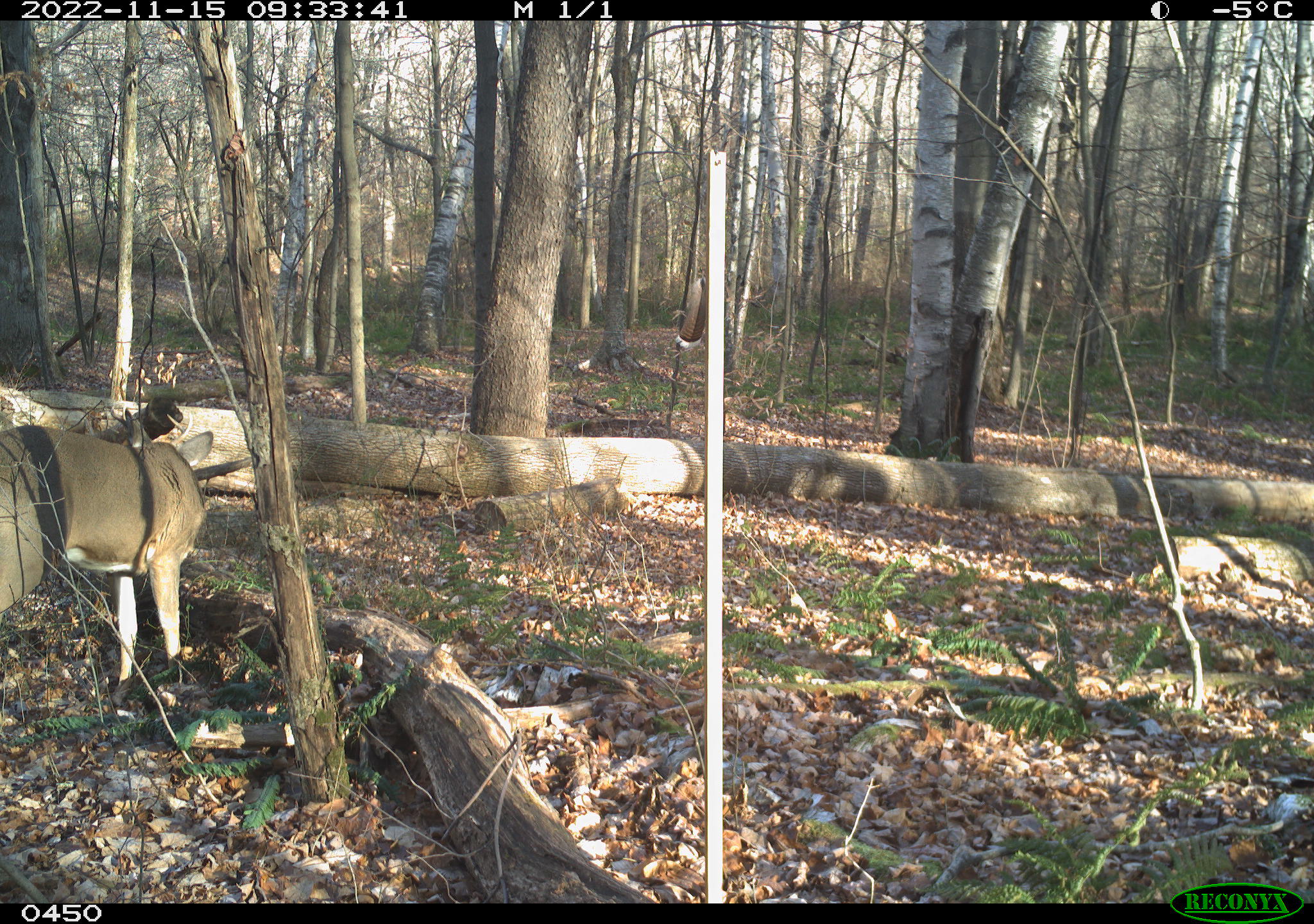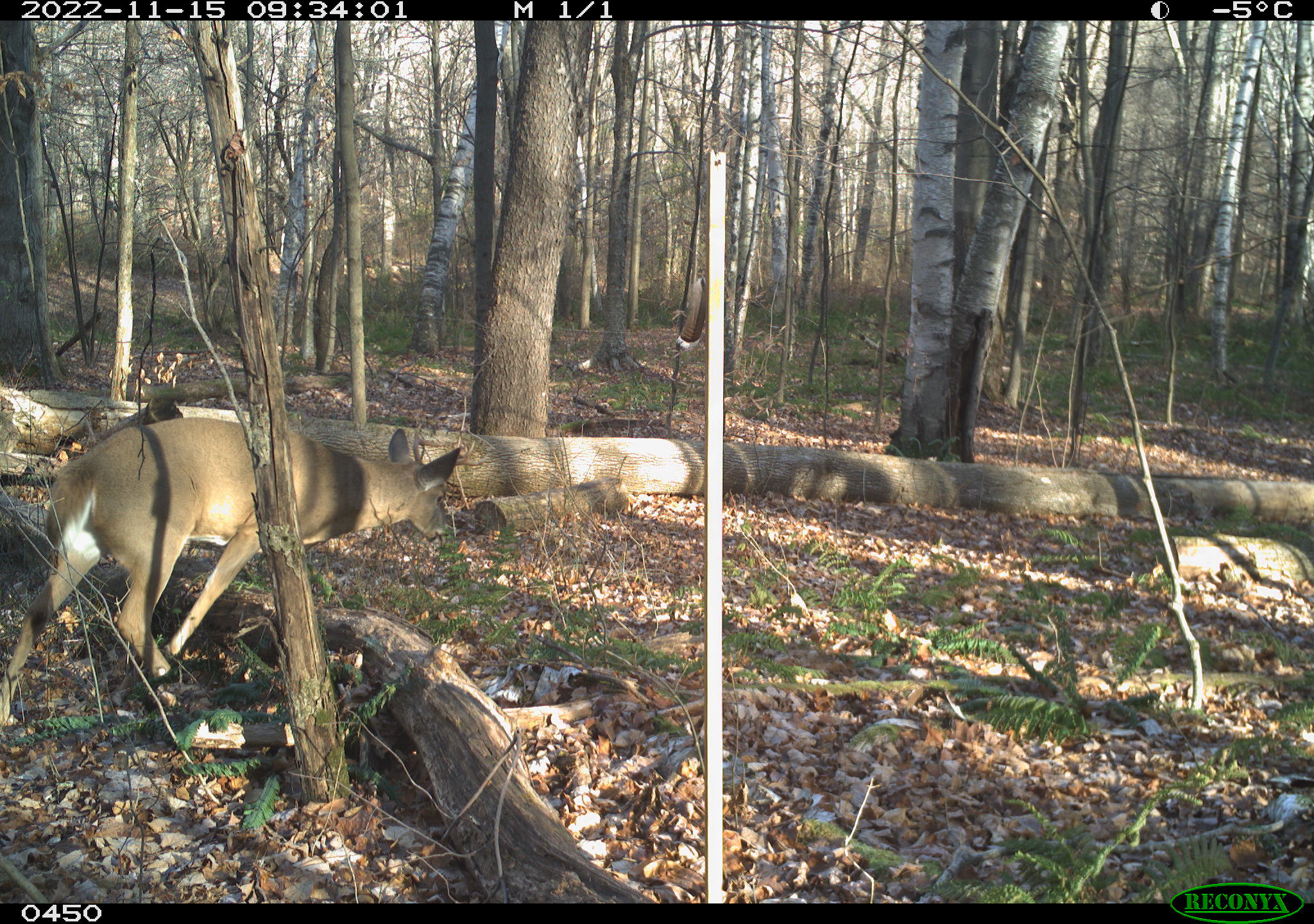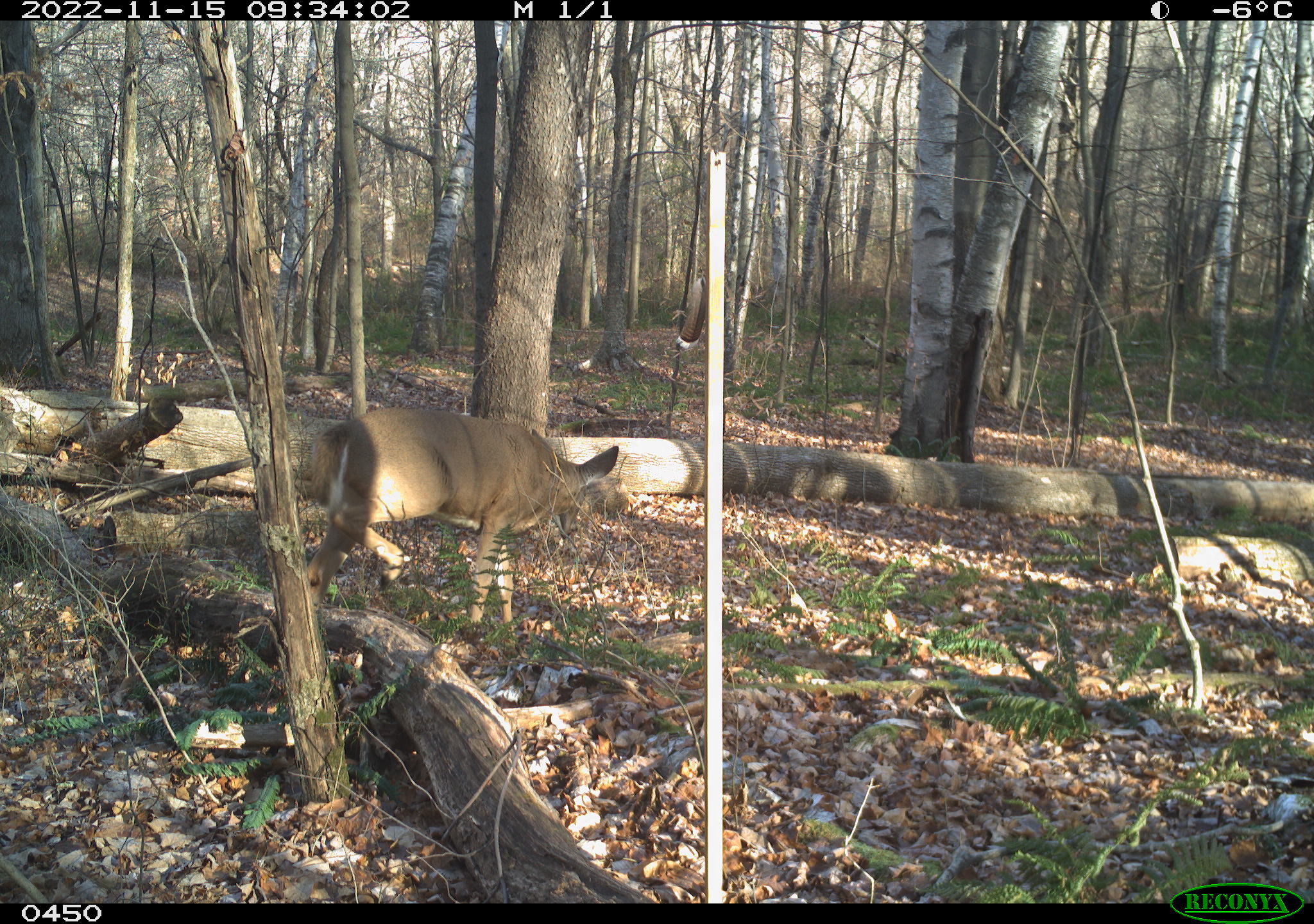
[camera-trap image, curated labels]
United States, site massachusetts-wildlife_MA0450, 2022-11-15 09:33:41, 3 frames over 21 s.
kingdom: Animalia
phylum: Chordata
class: Mammalia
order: Artiodactyla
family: Cervidae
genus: Odocoileus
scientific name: Odocoileus virginianus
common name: white-tailed deer